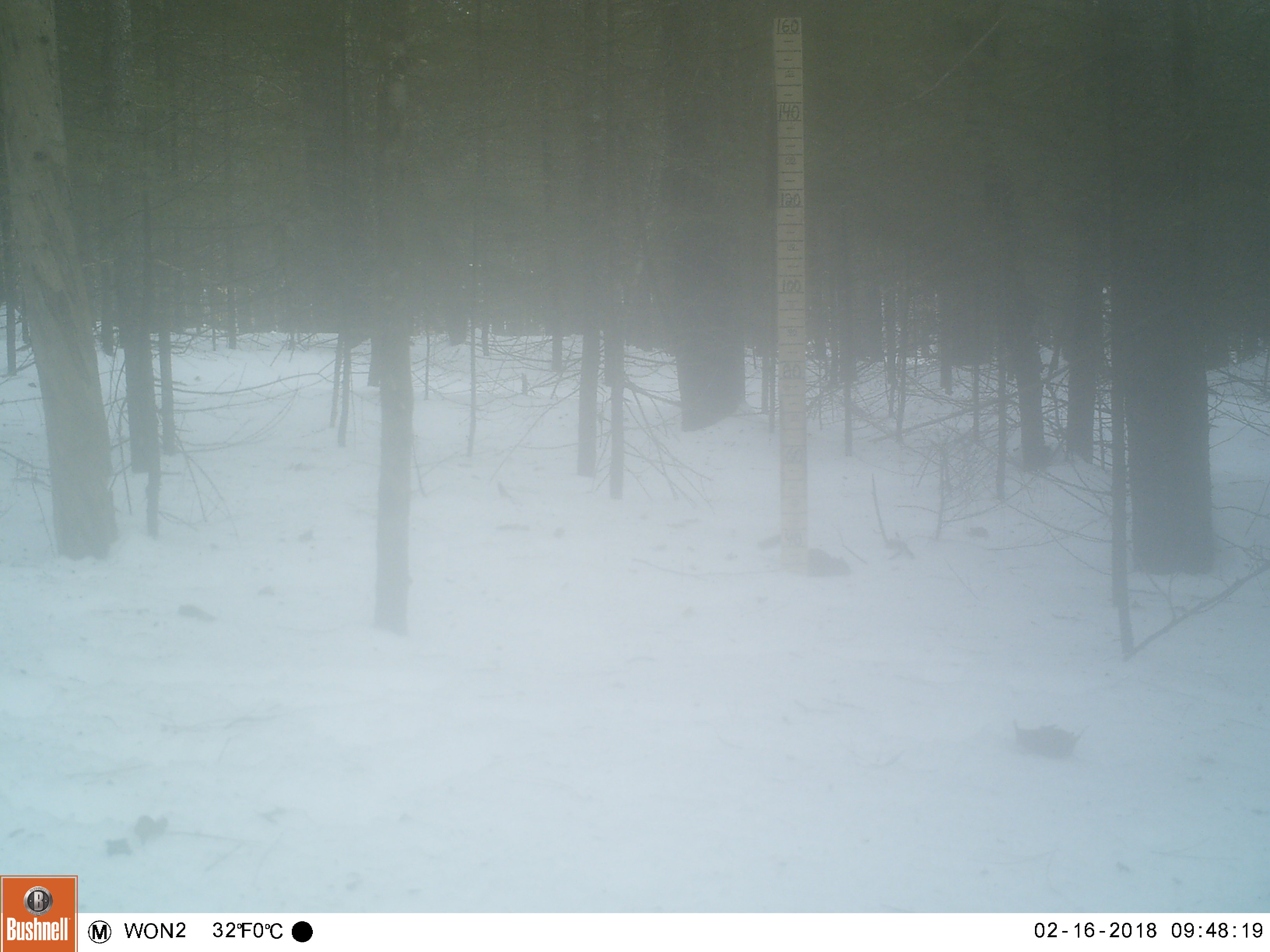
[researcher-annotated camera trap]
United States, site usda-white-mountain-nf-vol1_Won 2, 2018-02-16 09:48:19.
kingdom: Animalia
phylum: Chordata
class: Mammalia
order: Rodentia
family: Sciuridae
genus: Tamiasciurus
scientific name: Tamiasciurus hudsonicus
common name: red squirrel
Red squirrel (Tamiasciurus hudsonicus).